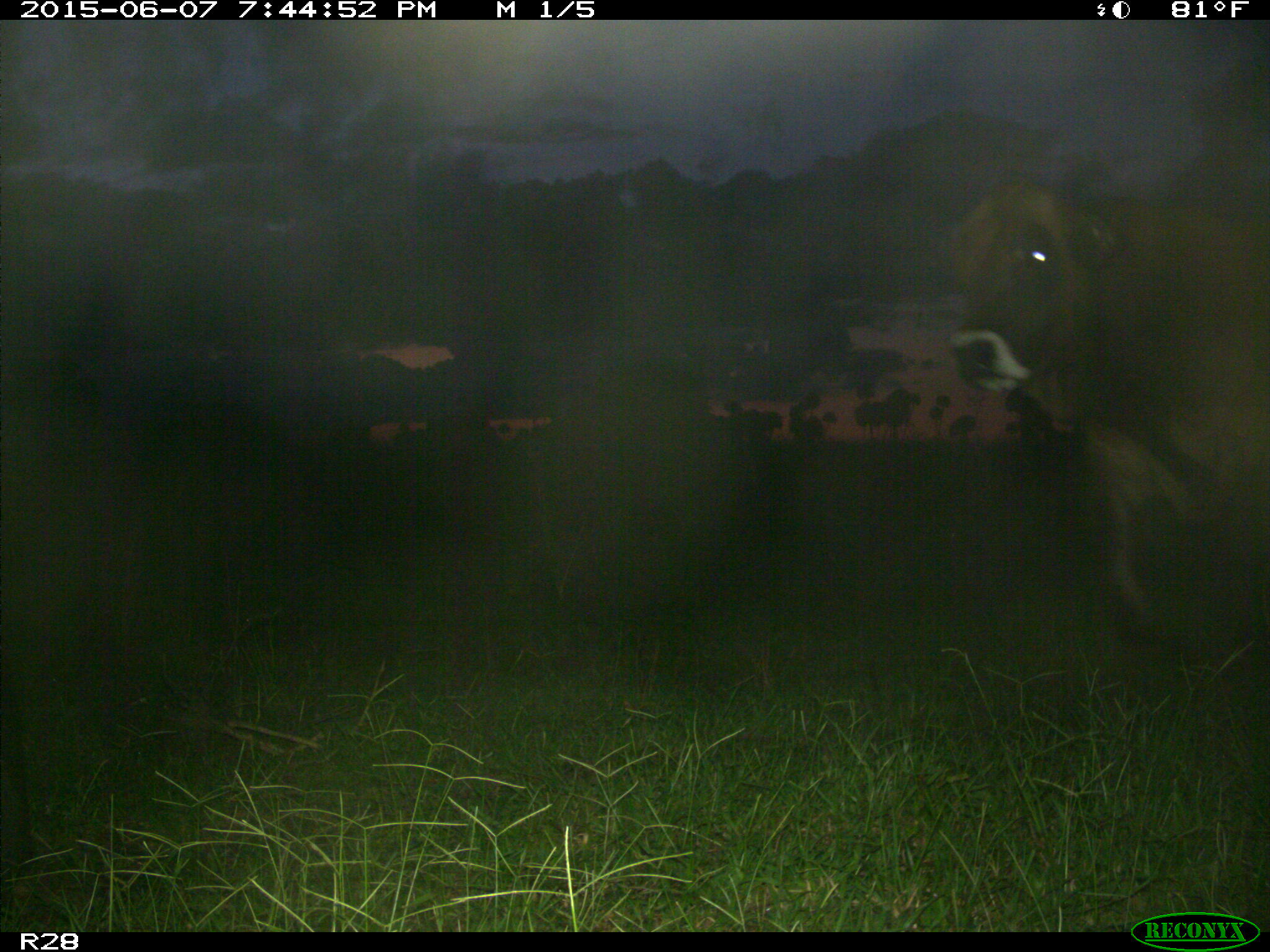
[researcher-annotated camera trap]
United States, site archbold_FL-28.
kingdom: Animalia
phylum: Chordata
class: Mammalia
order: Artiodactyla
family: Bovidae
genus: Bos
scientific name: Bos taurus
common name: domestic cow